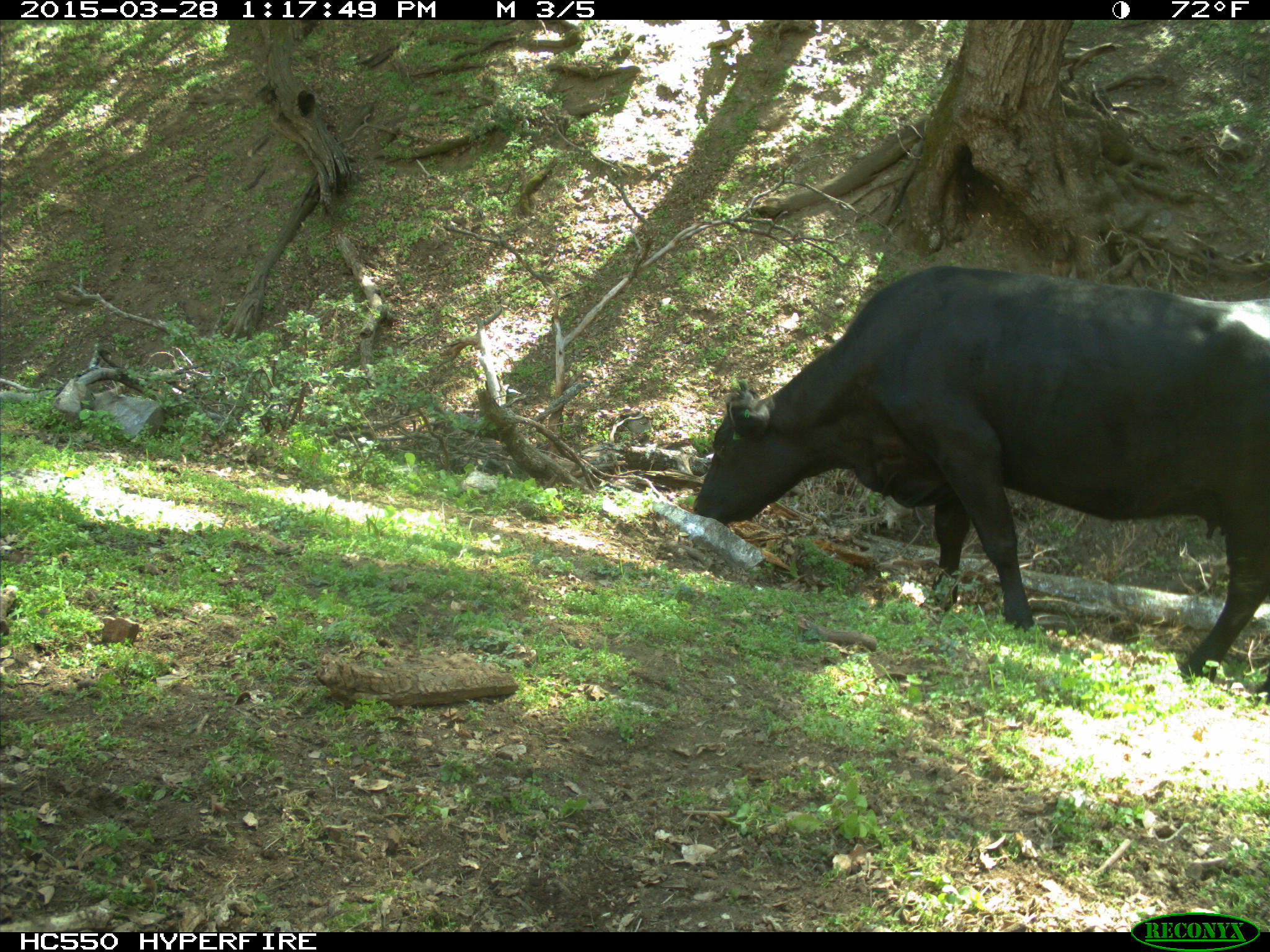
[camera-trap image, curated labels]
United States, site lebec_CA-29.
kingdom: Animalia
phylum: Chordata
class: Mammalia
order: Artiodactyla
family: Bovidae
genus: Bos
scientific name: Bos taurus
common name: domestic cow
Bos taurus (domestic cow).